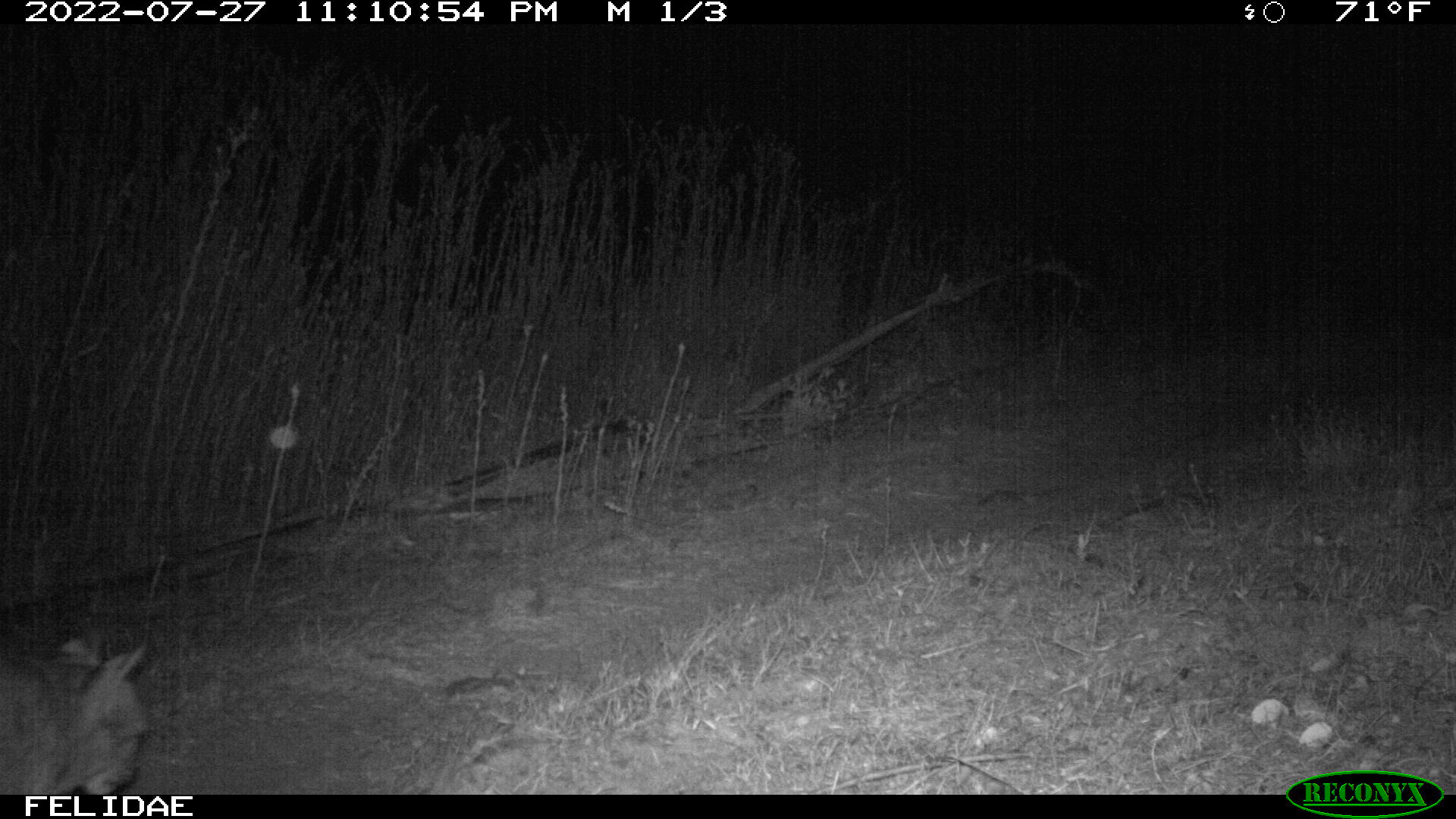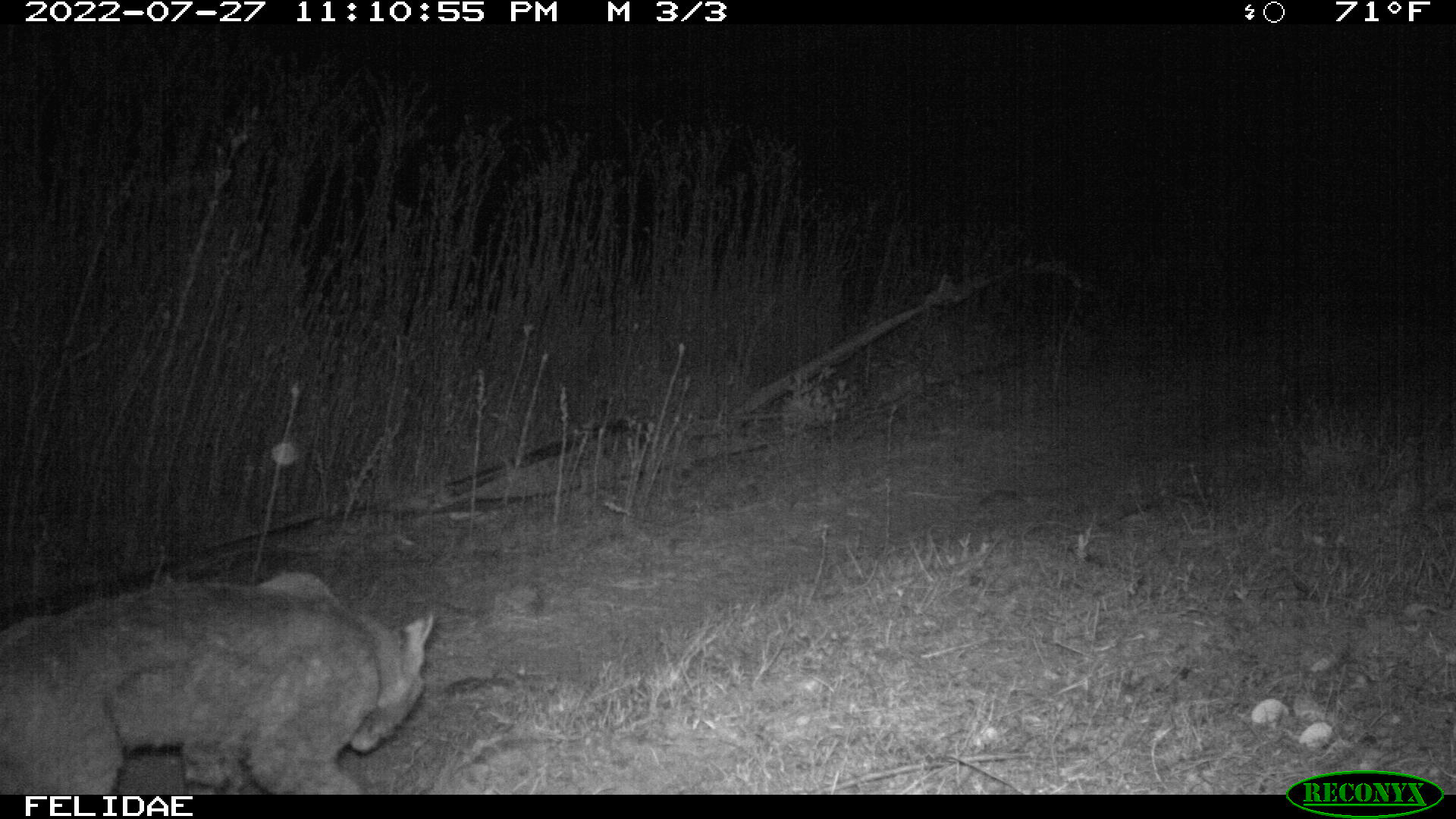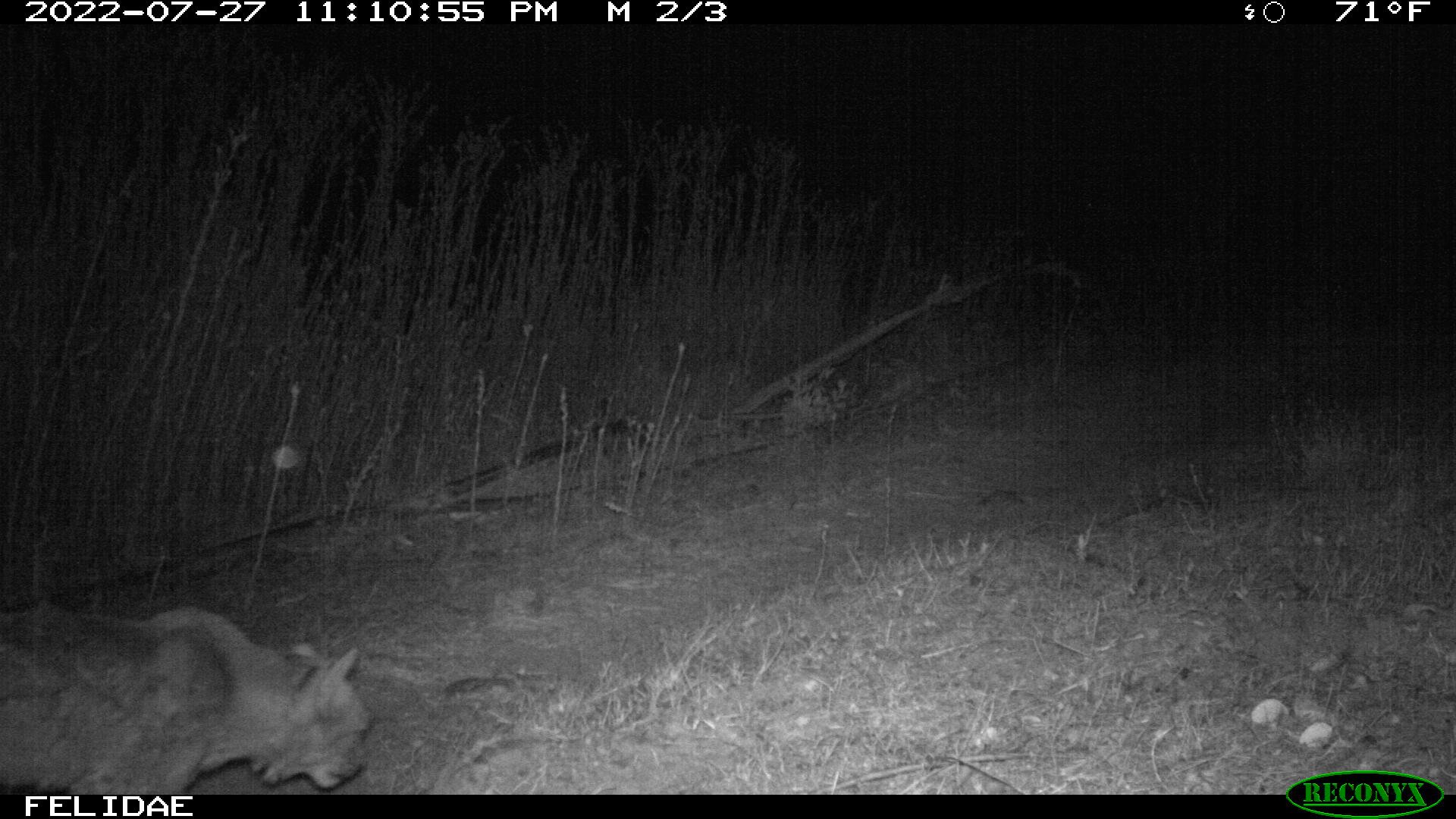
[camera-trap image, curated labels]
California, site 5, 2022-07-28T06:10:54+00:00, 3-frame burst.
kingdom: Animalia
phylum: Chordata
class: Mammalia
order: Carnivora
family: Felidae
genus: Lynx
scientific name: Lynx rufus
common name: bobcat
Bobcat (Lynx rufus).